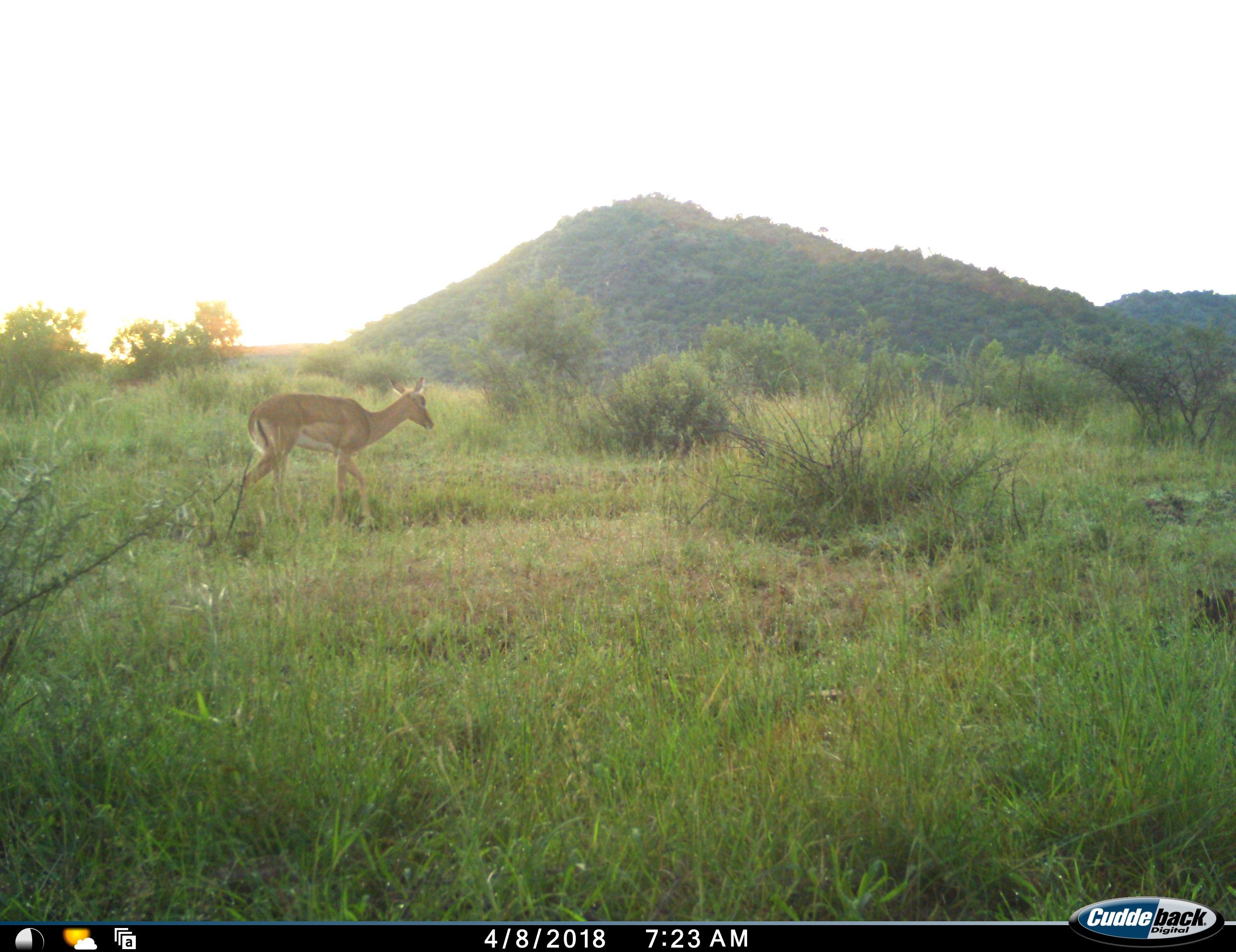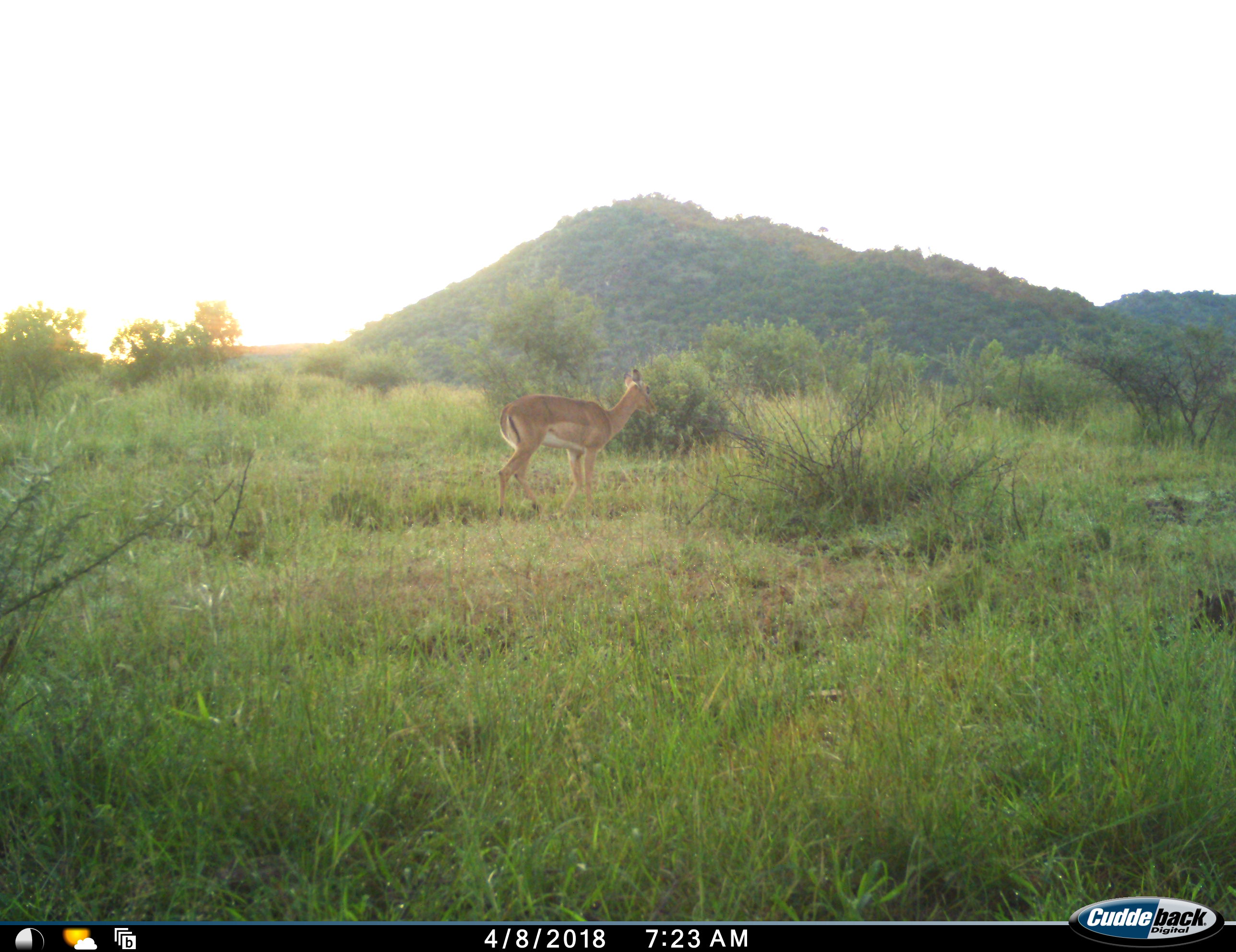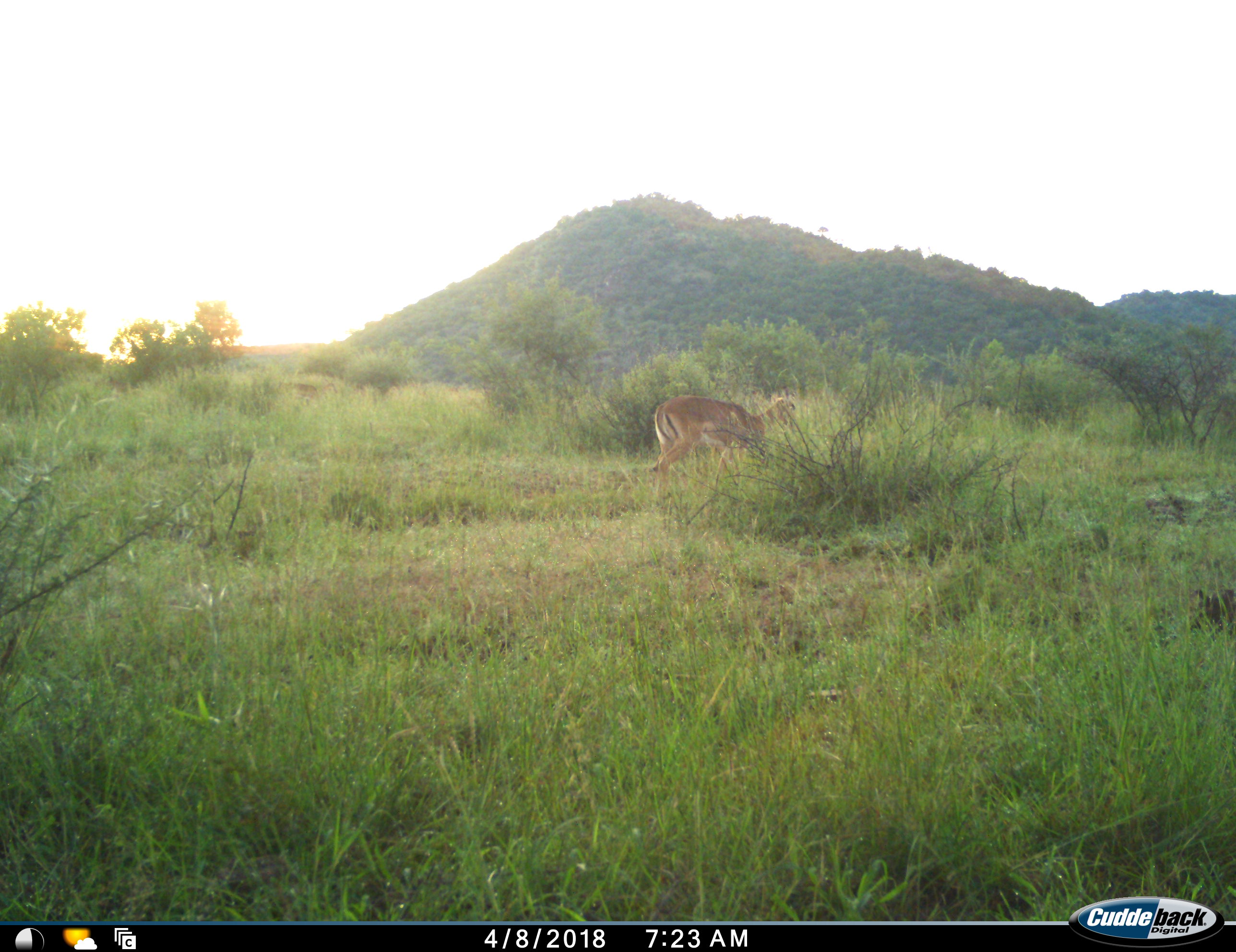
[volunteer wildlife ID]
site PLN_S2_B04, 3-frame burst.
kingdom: Animalia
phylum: Chordata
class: Mammalia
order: Artiodactyla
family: Bovidae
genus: Aepyceros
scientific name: Aepyceros melampus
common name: impala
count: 1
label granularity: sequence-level